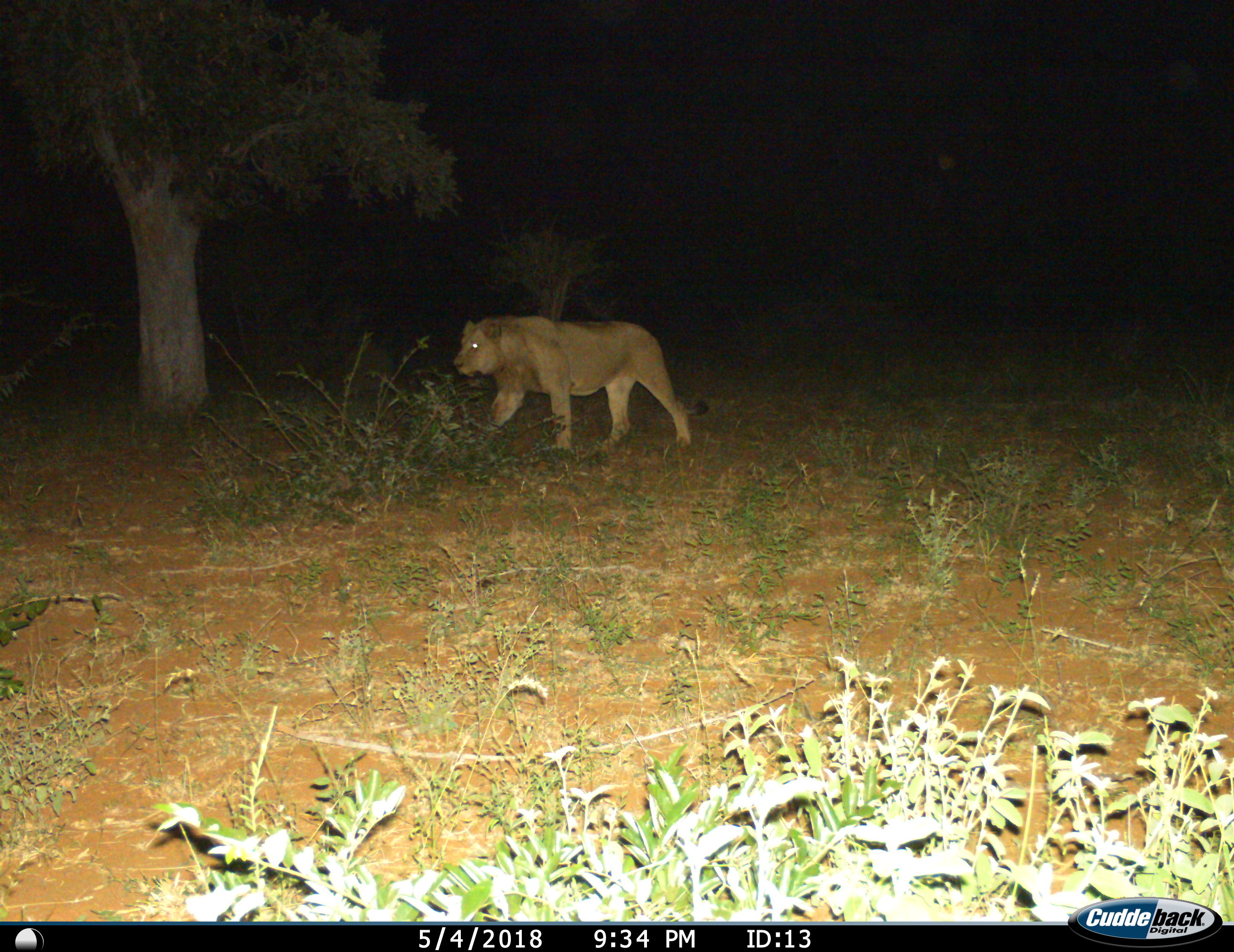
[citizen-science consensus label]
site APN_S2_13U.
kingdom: Animalia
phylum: Chordata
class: Mammalia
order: Carnivora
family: Felidae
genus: Panthera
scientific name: Panthera leo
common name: lion female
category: lionfemale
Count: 1.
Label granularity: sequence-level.